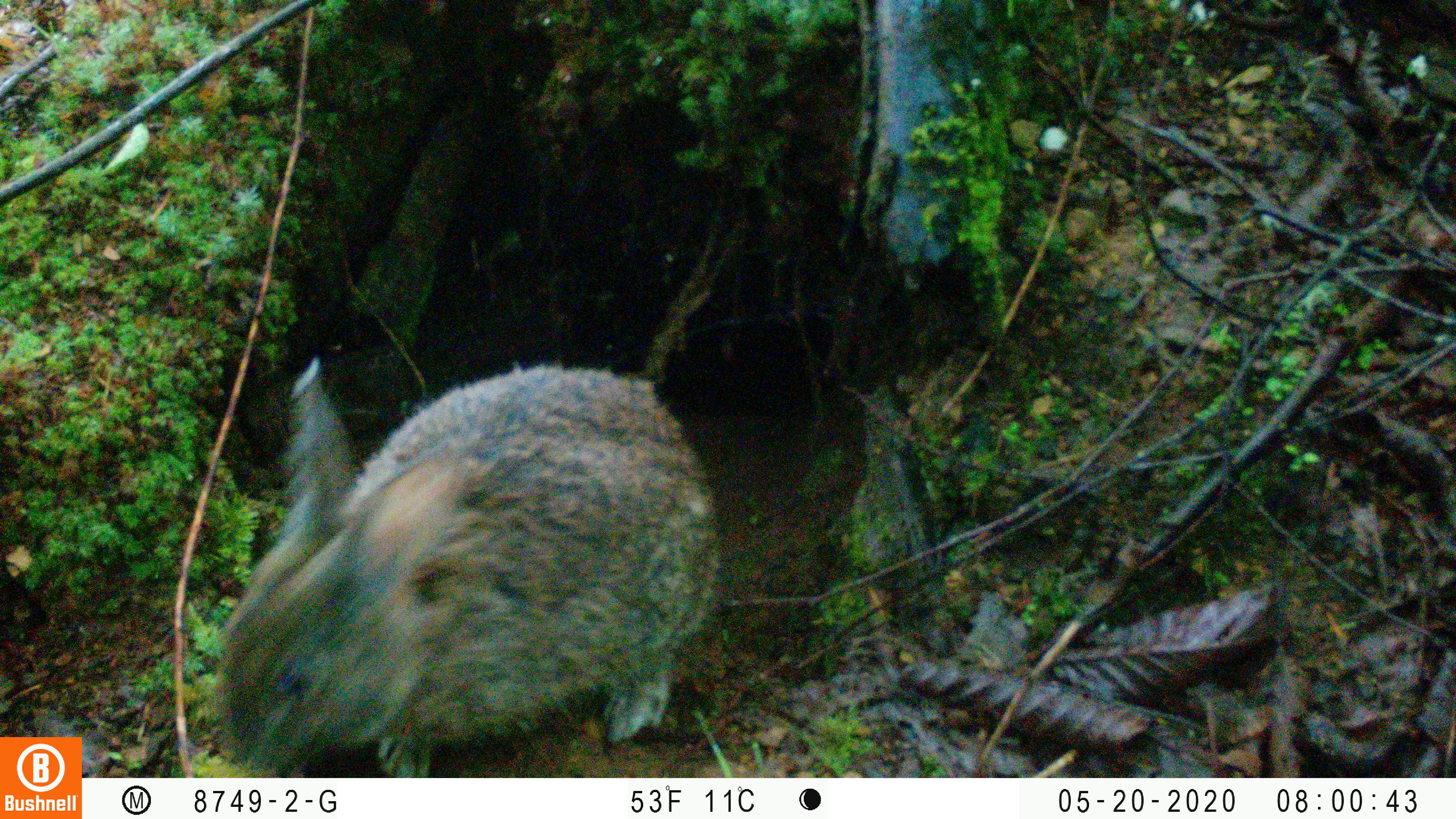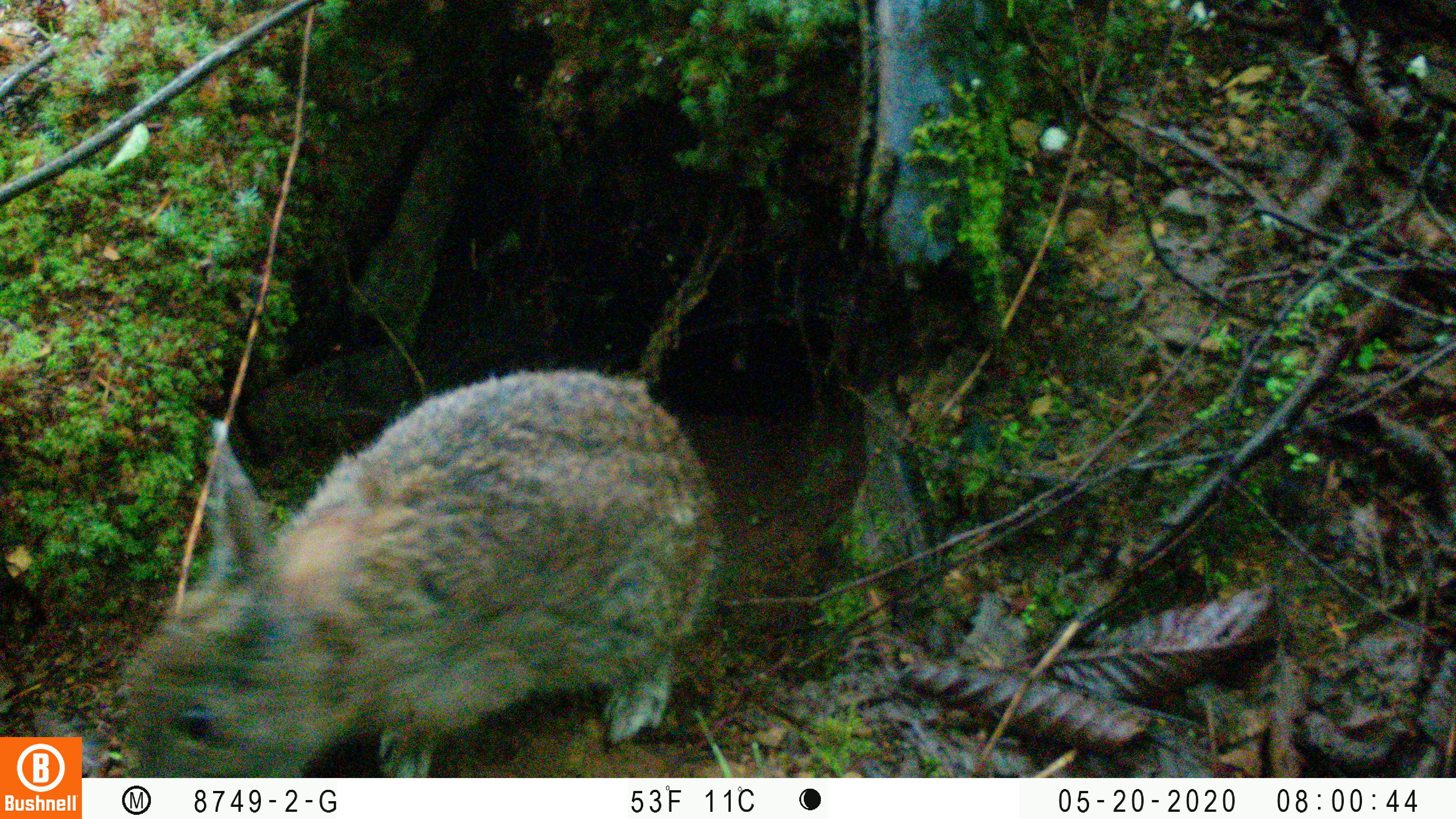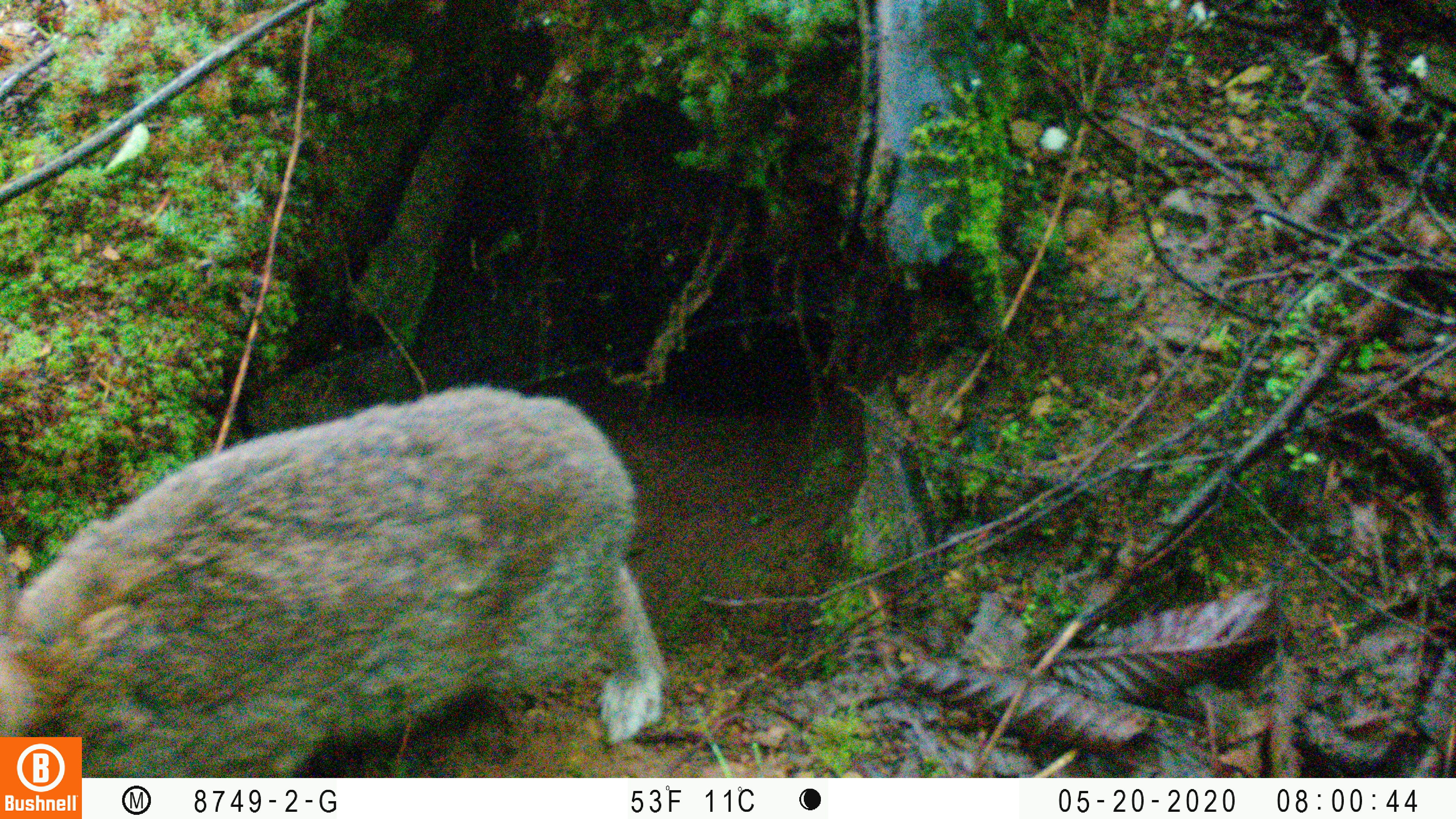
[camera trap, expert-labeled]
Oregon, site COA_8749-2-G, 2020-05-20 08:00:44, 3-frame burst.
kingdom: Animalia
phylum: Chordata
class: Mammalia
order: Lagomorpha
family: Leporidae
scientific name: Leporidae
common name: hares and rabbits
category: leporidae family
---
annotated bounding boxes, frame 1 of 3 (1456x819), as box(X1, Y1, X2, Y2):
leporidae family: box(216, 358, 726, 770)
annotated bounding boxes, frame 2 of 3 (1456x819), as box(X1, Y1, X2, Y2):
leporidae family: box(115, 370, 731, 770)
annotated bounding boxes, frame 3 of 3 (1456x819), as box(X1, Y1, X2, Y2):
leporidae family: box(1, 384, 670, 734)